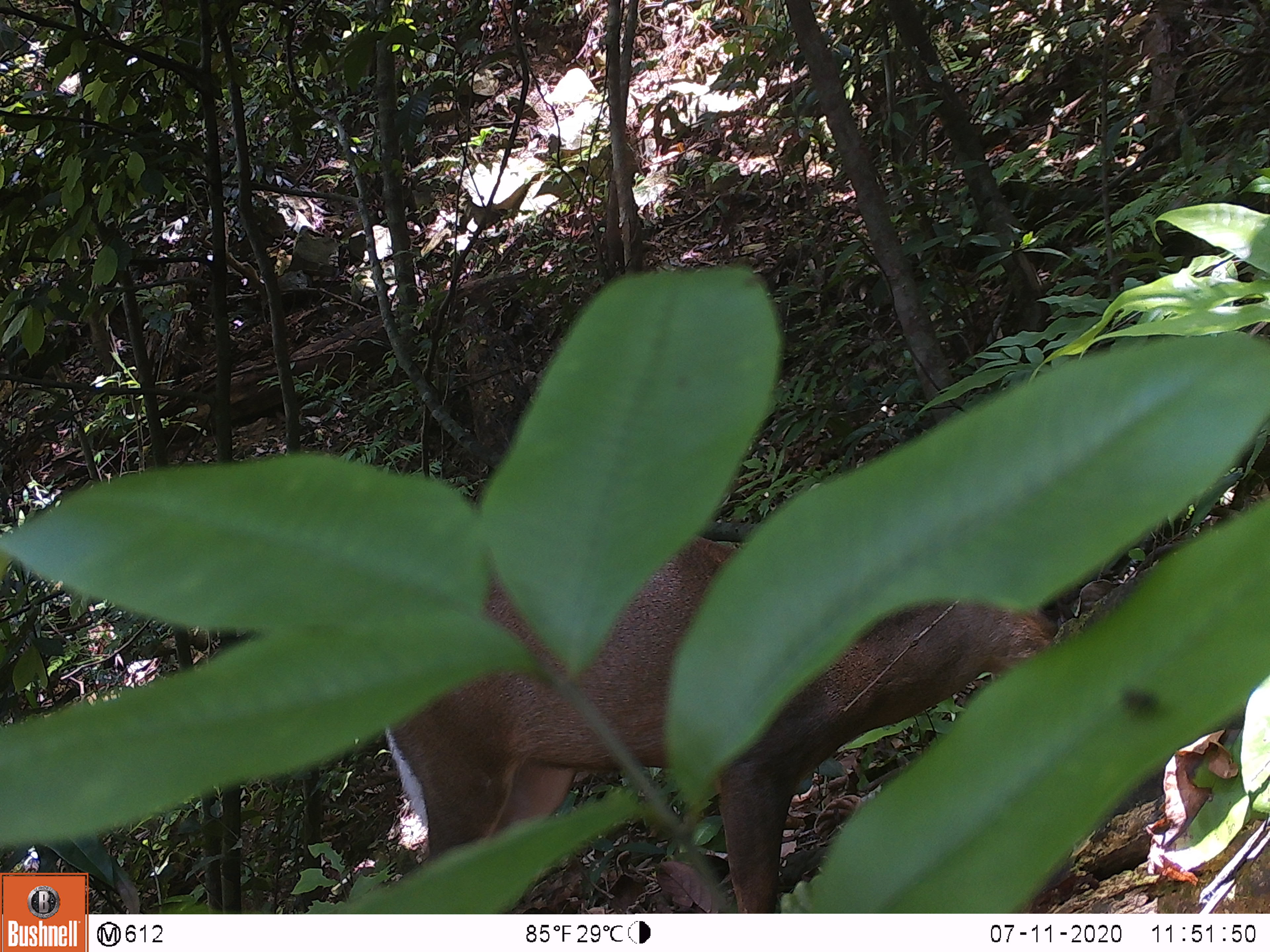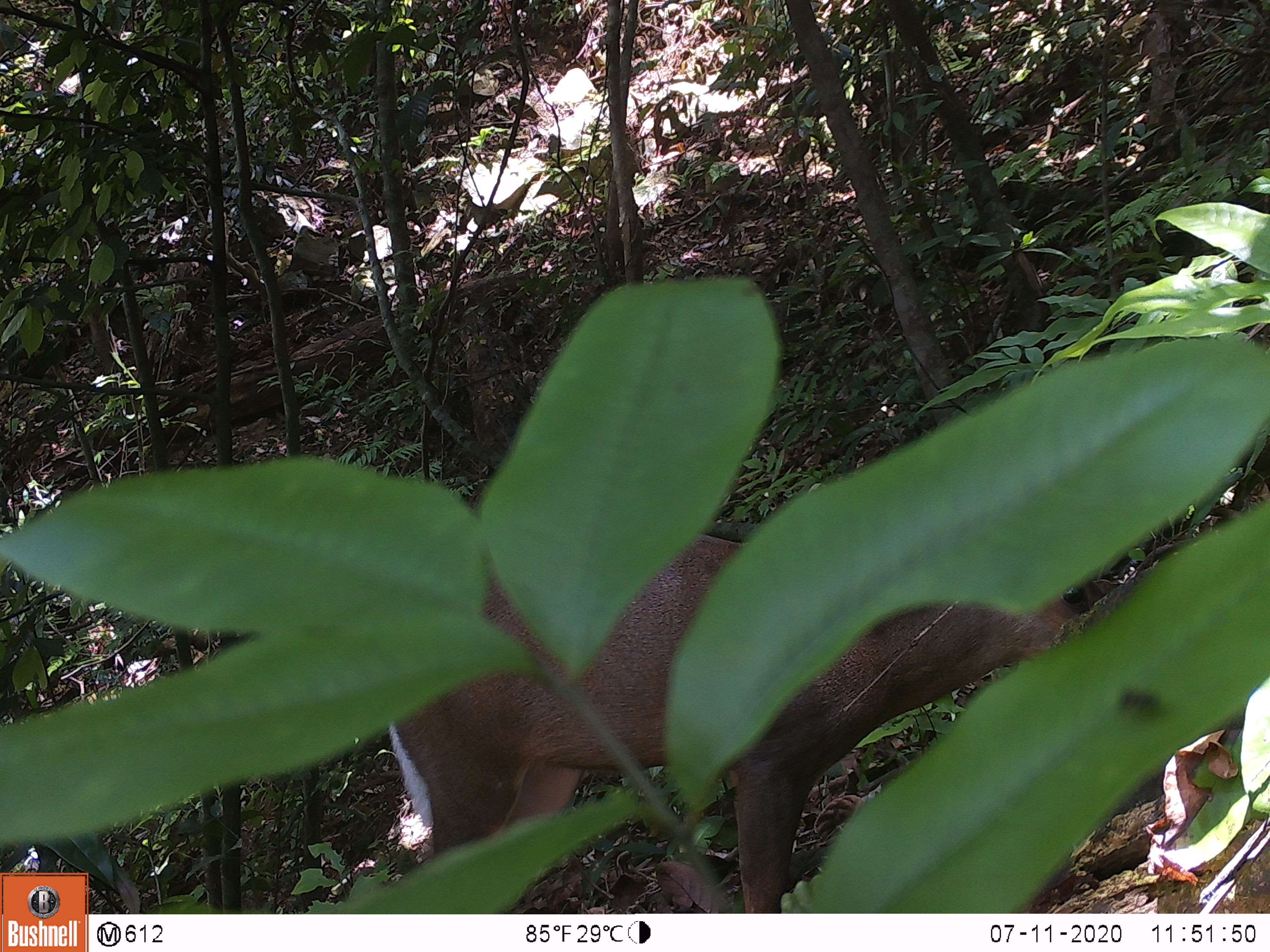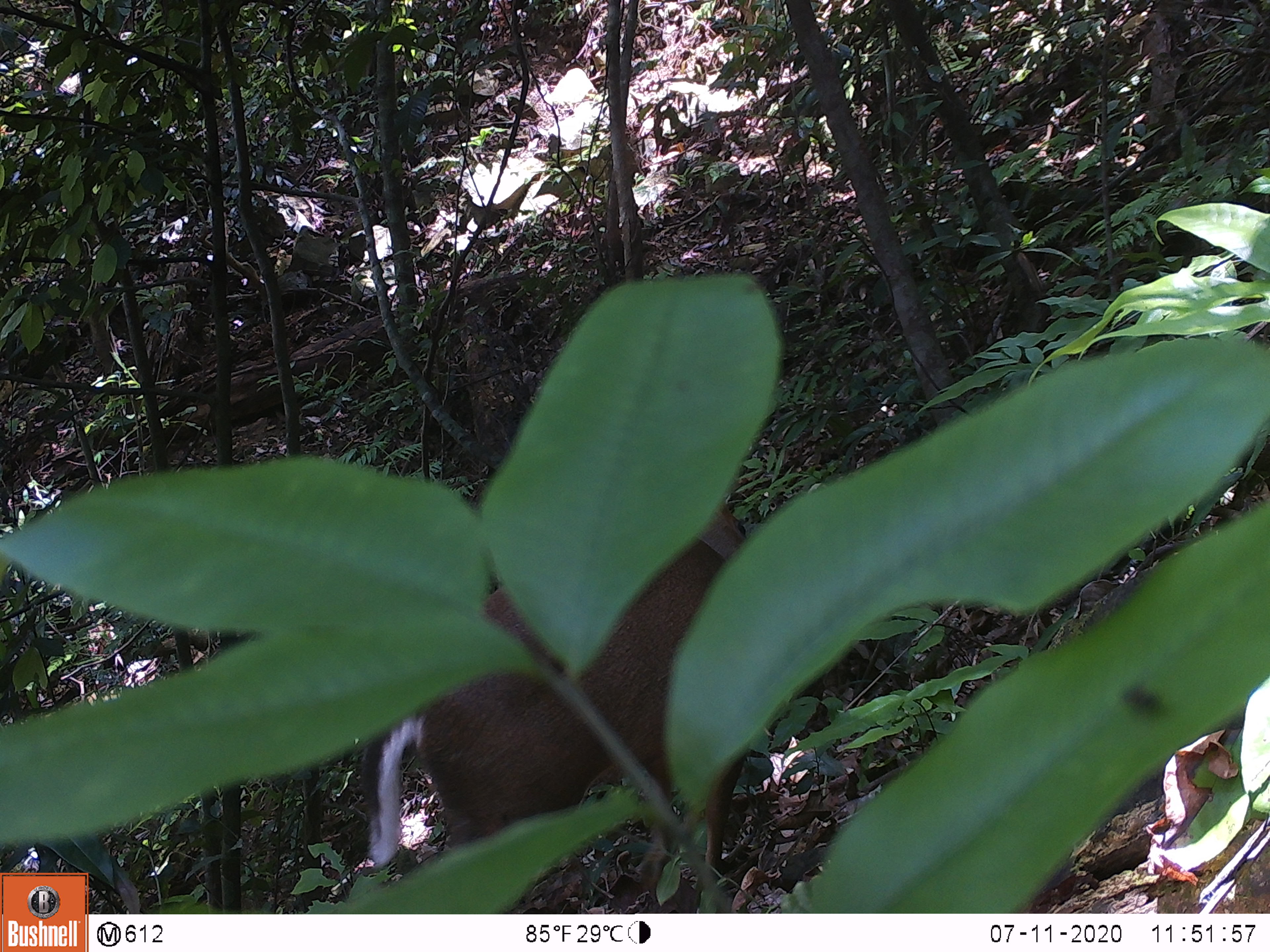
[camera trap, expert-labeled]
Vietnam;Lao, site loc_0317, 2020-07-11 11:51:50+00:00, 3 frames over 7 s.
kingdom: Animalia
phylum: Chordata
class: Mammalia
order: Artiodactyla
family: Cervidae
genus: Muntiacus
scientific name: Muntiacus rooseveltorum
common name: roosevelt's muntjac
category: roosevelts muntjac group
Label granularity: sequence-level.